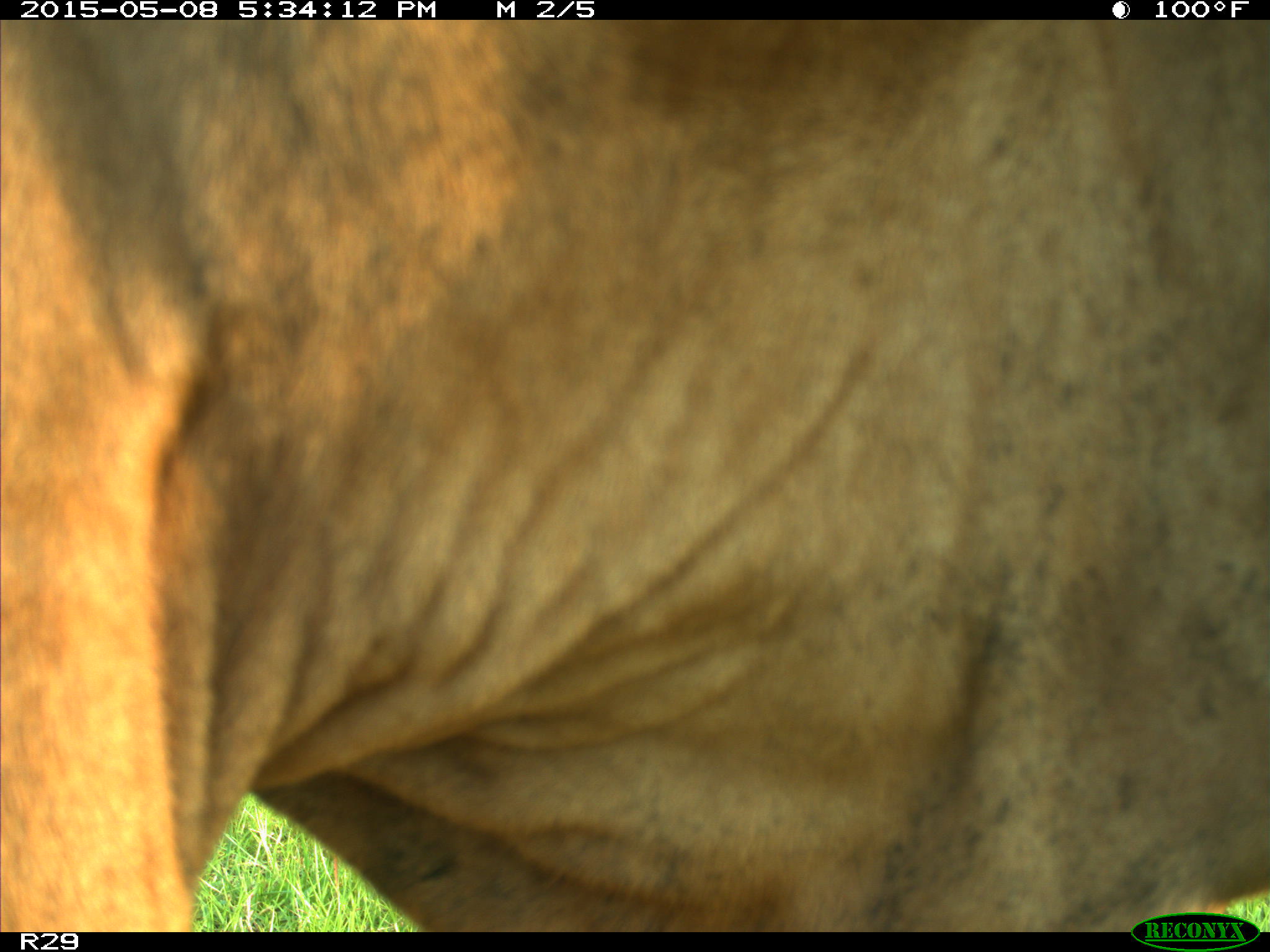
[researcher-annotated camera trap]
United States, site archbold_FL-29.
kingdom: Animalia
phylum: Chordata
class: Mammalia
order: Artiodactyla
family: Bovidae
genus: Bos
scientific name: Bos taurus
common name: domestic cow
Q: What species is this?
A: Bos taurus (domestic cow).